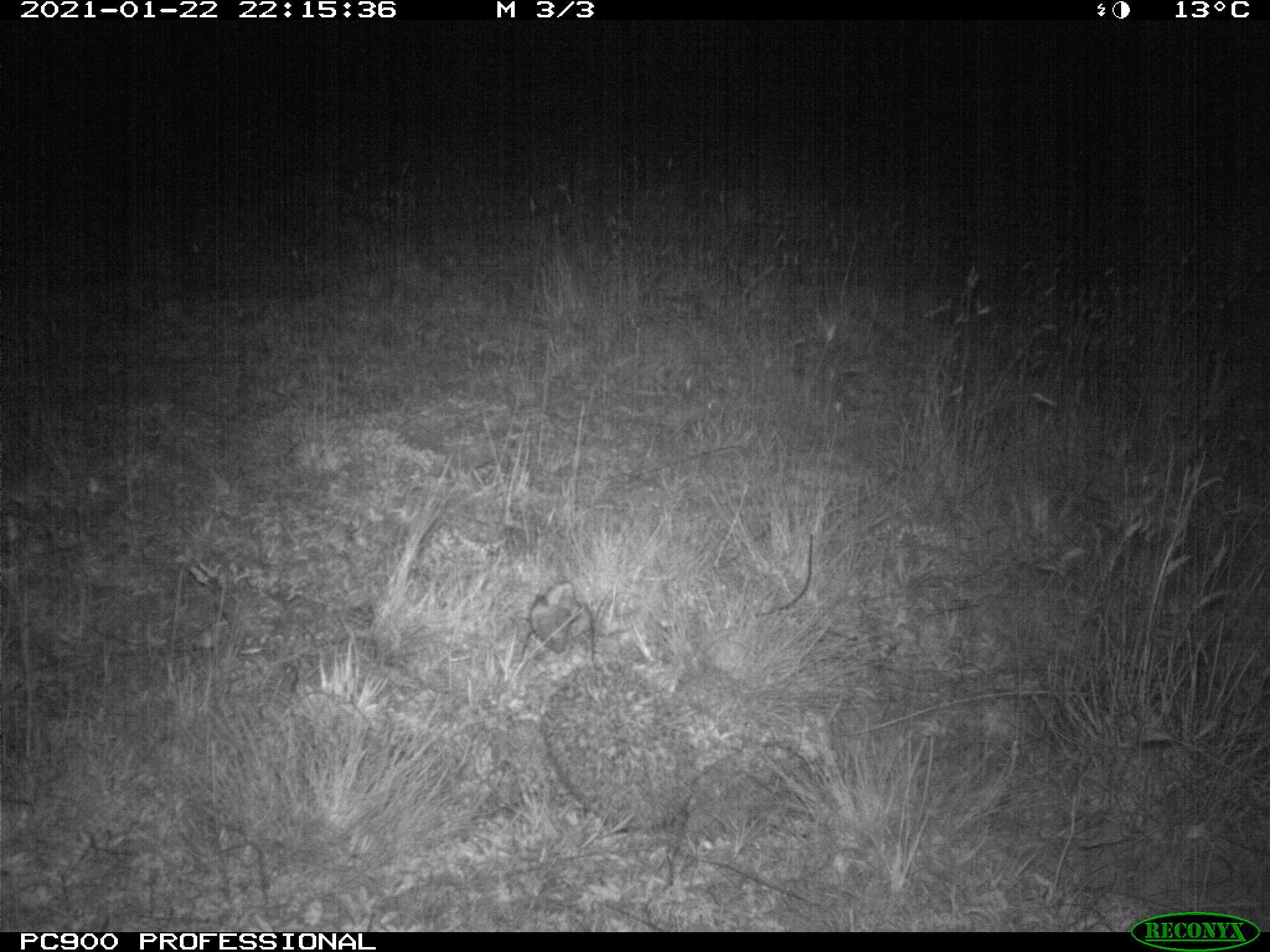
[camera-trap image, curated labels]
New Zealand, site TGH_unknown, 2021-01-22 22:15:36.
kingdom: Animalia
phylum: Chordata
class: Mammalia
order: Eulipotyphla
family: Erinaceidae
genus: Erinaceus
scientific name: Erinaceus europaeus europaeus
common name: european hedgehog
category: hedgehog